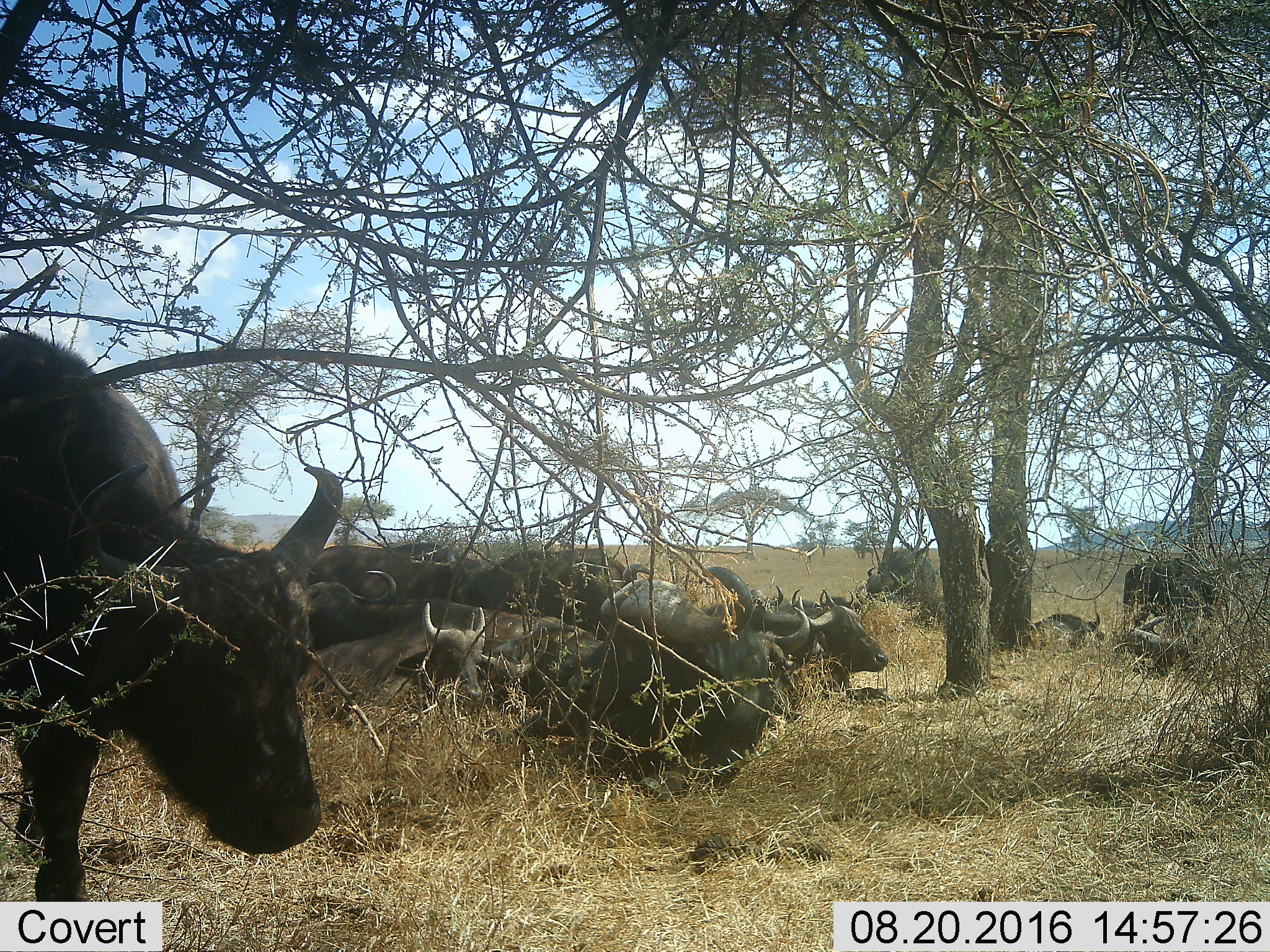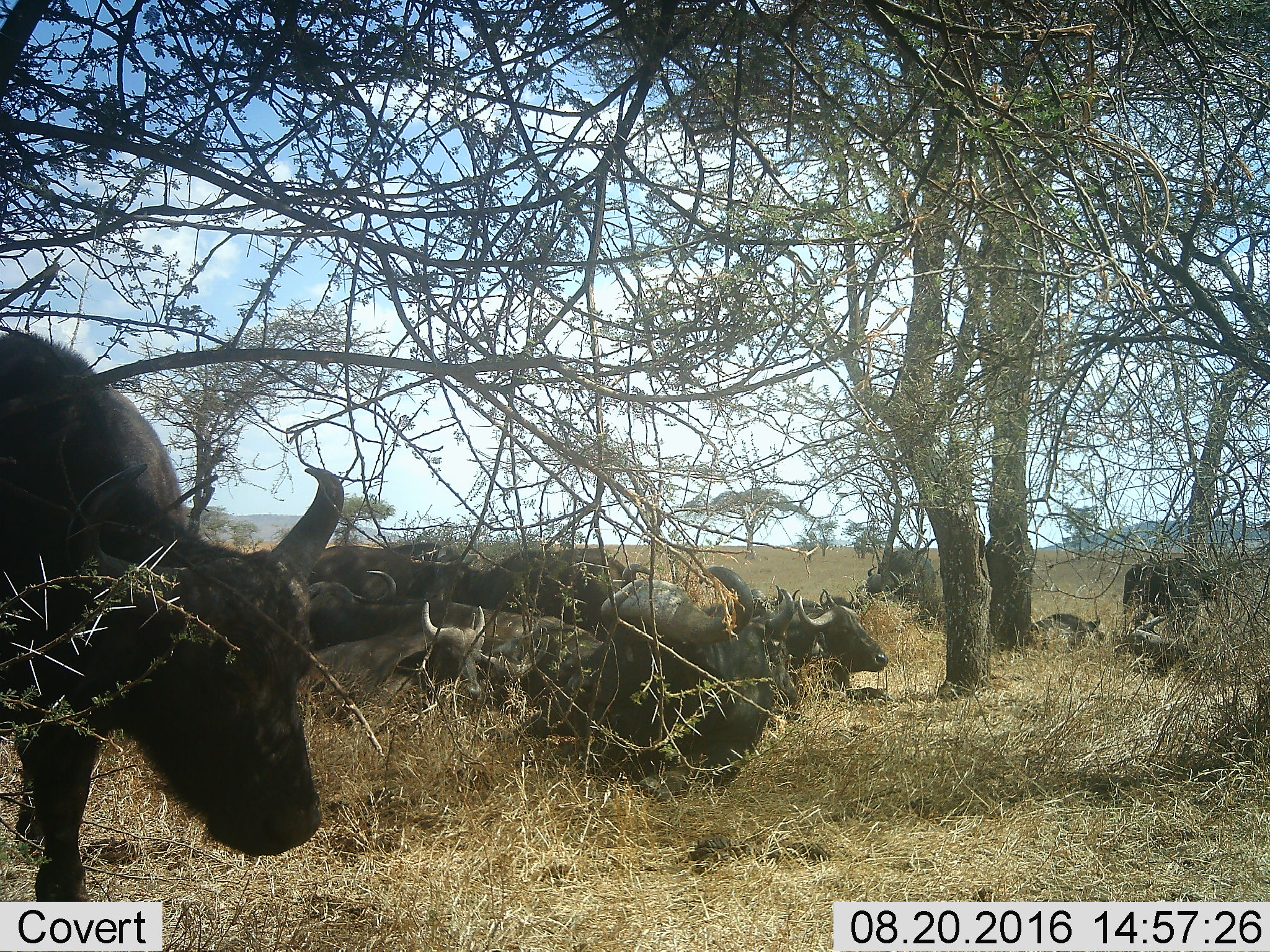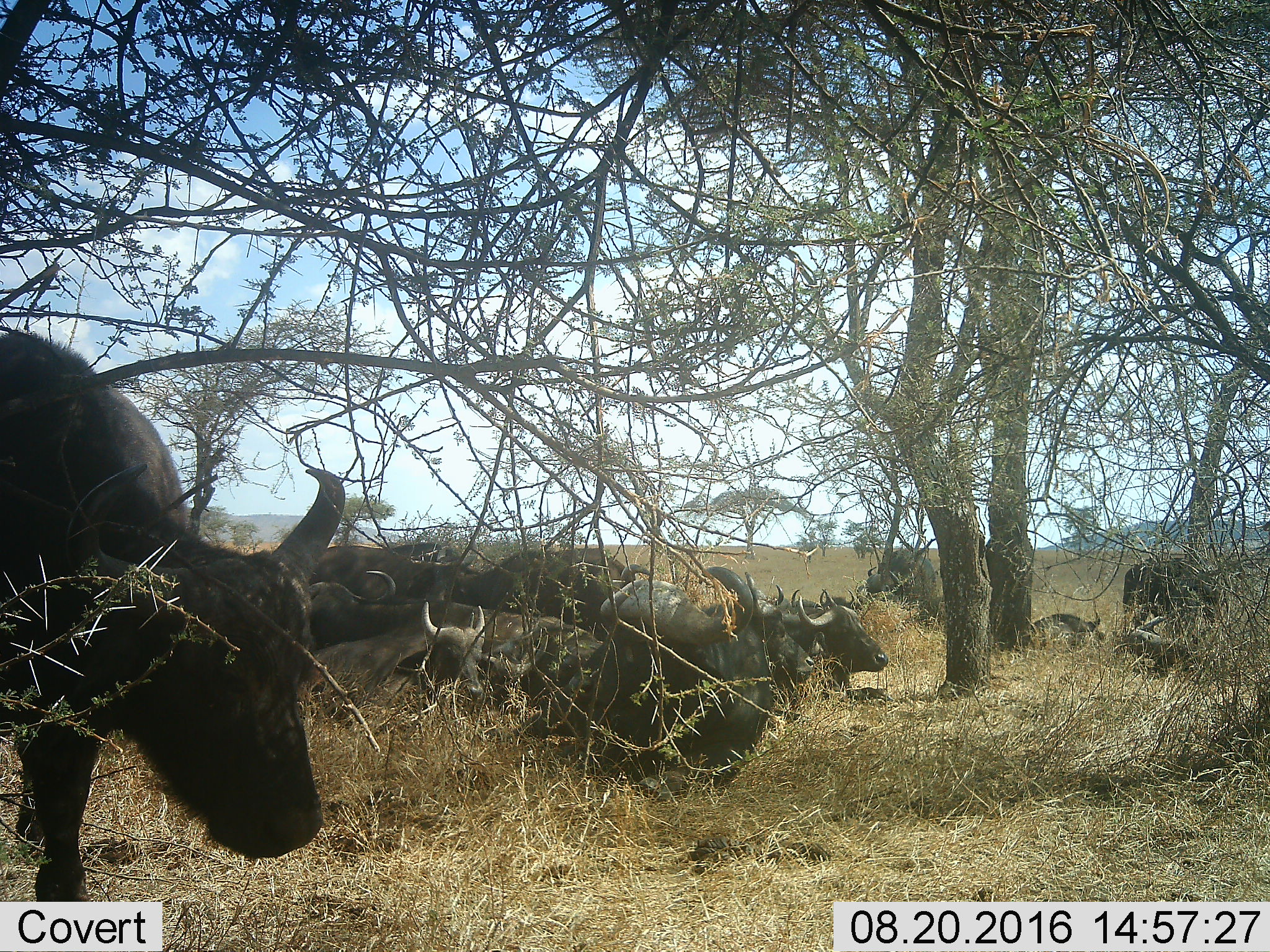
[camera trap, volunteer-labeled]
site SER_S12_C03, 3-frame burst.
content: unidentified animal